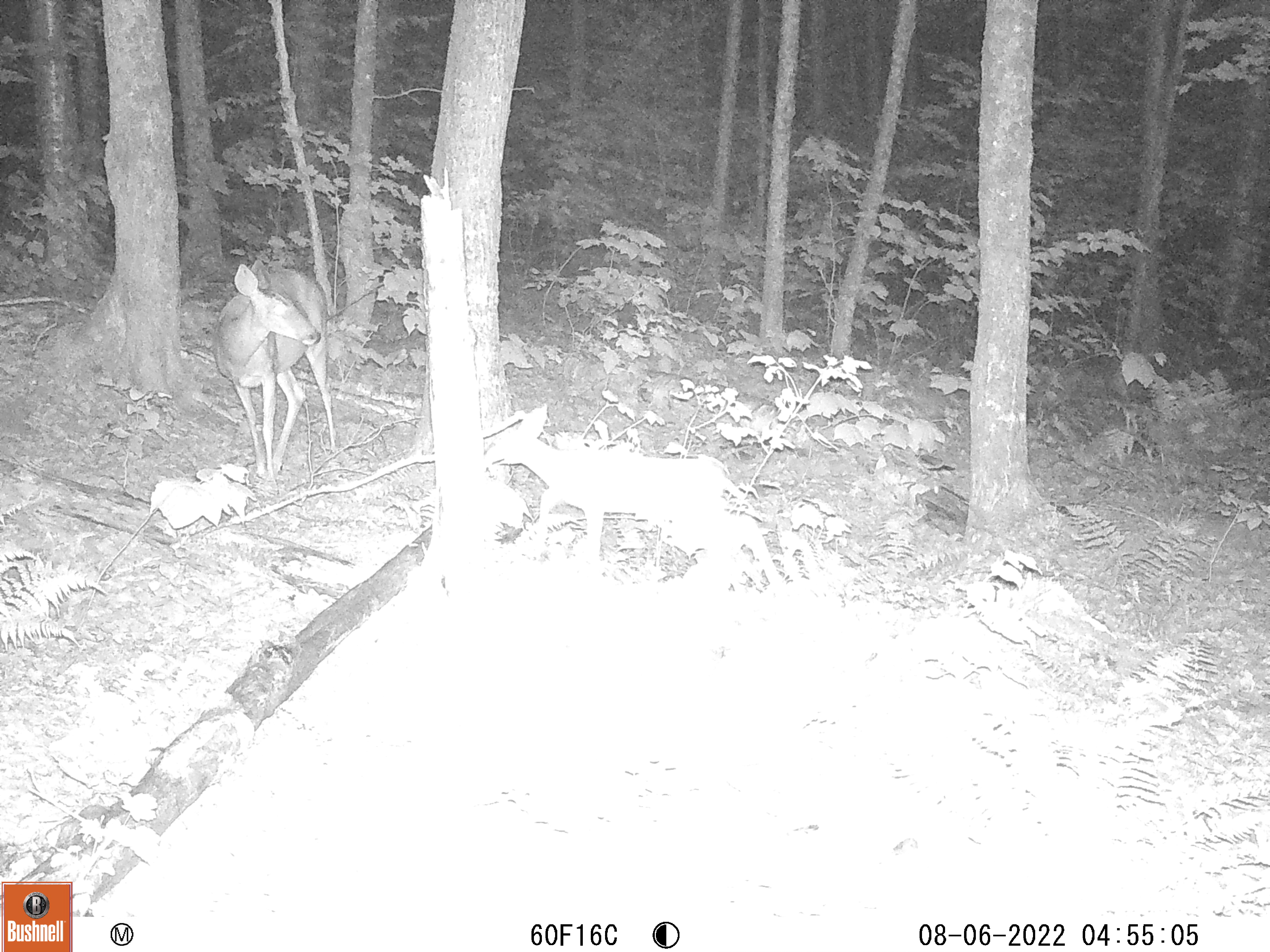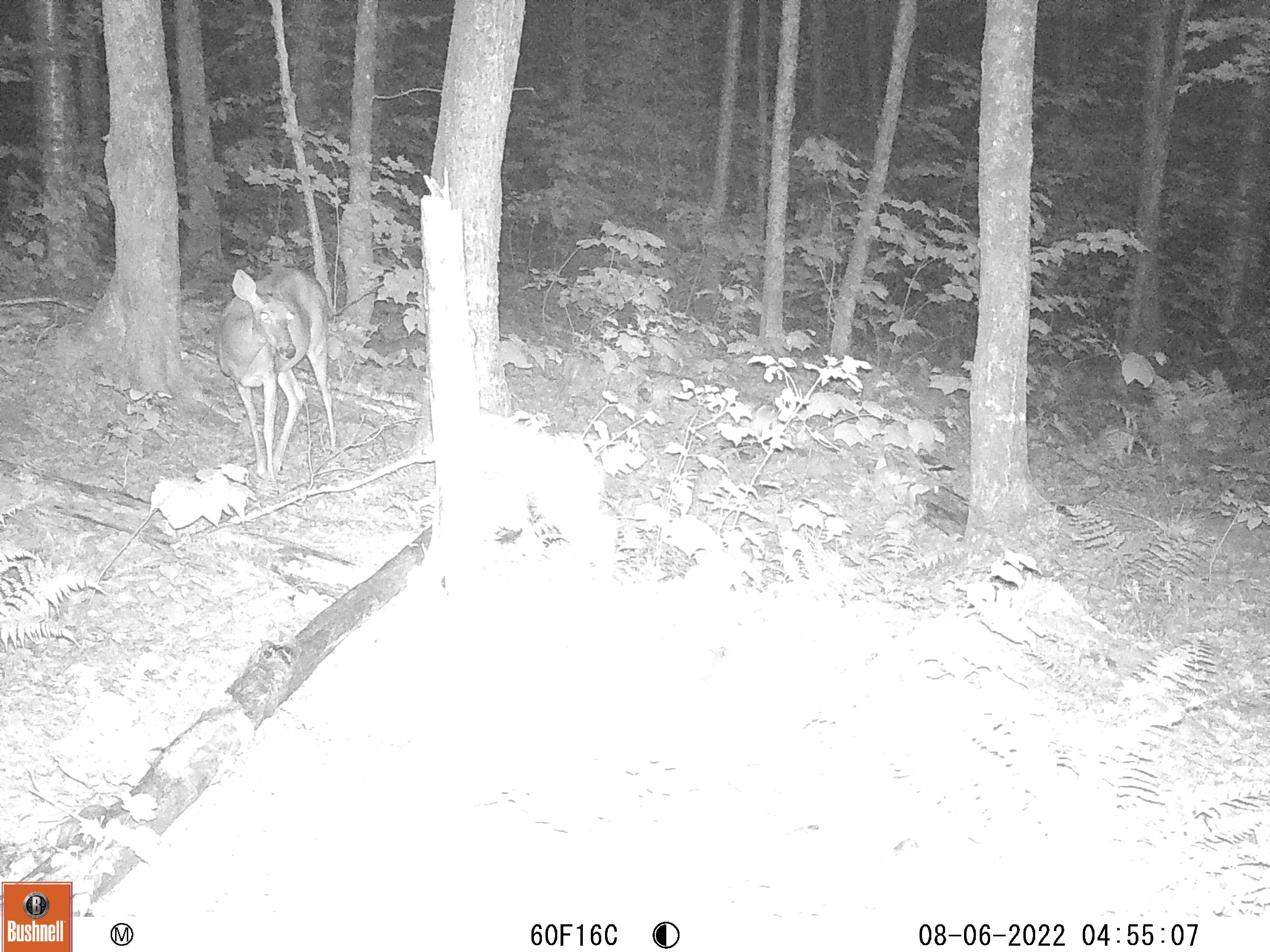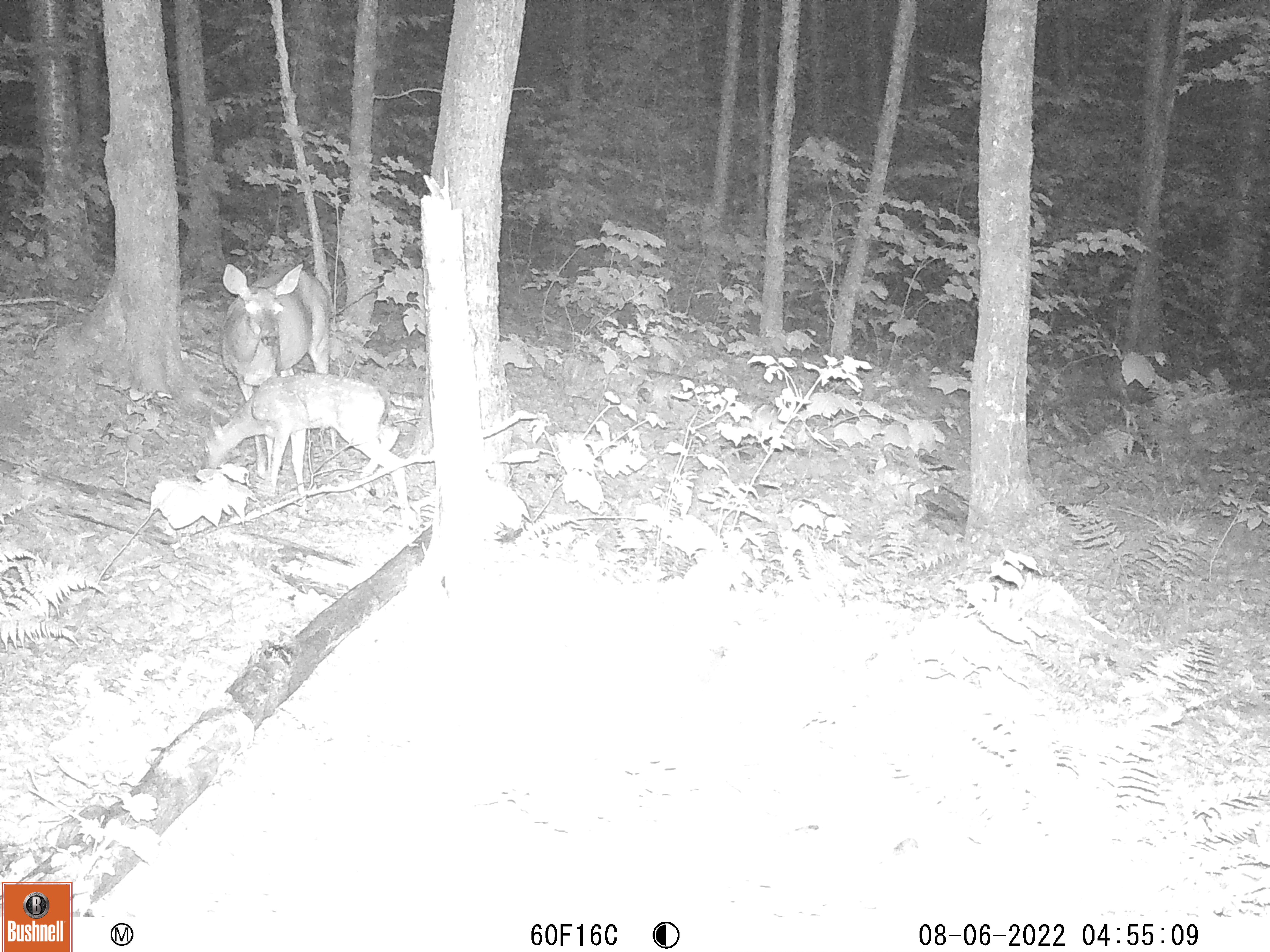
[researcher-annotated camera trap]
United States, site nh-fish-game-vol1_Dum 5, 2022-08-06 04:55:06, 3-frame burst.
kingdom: Animalia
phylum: Chordata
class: Mammalia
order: Artiodactyla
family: Cervidae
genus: Odocoileus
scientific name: Odocoileus virginianus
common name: white-tailed deer